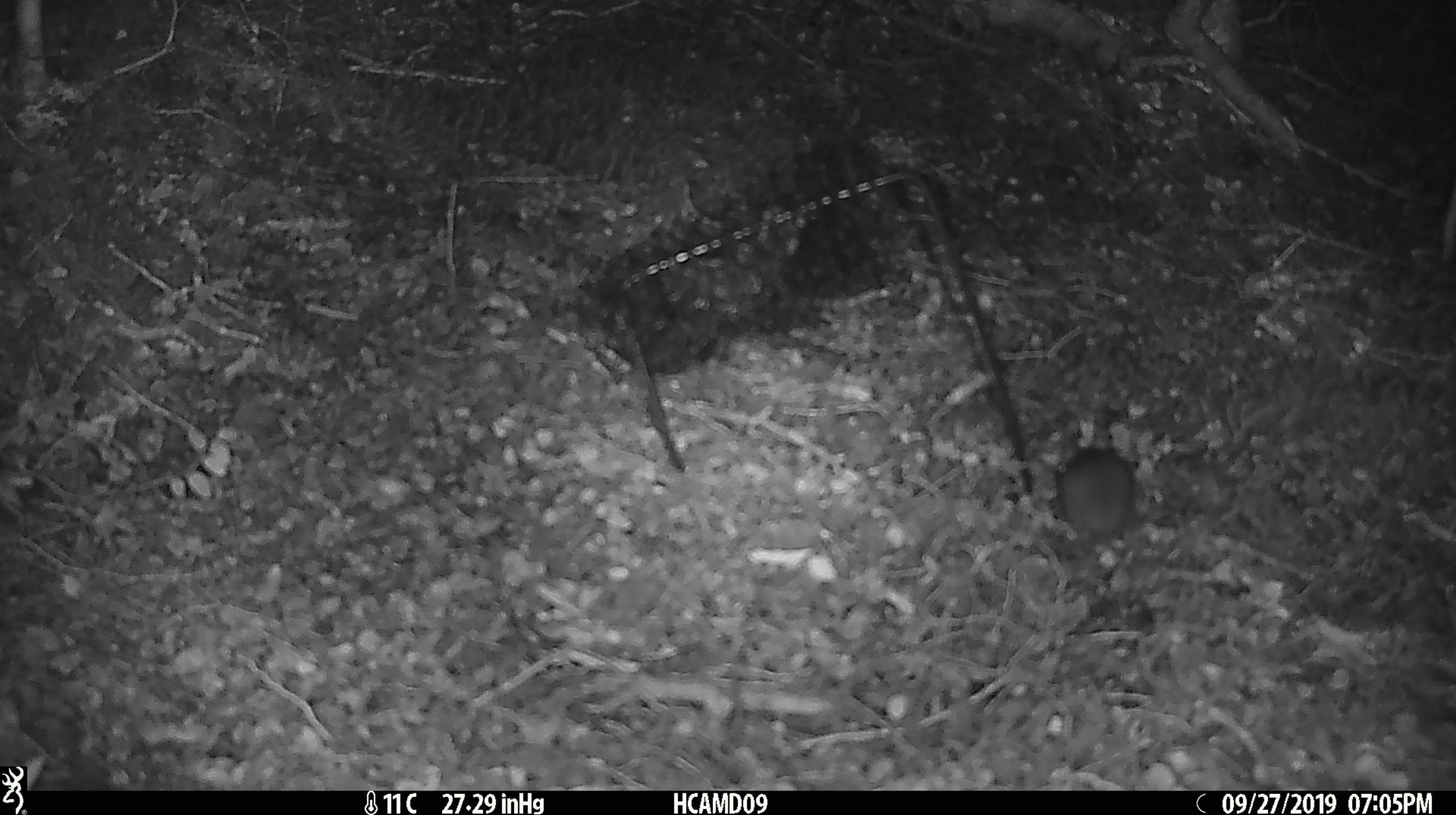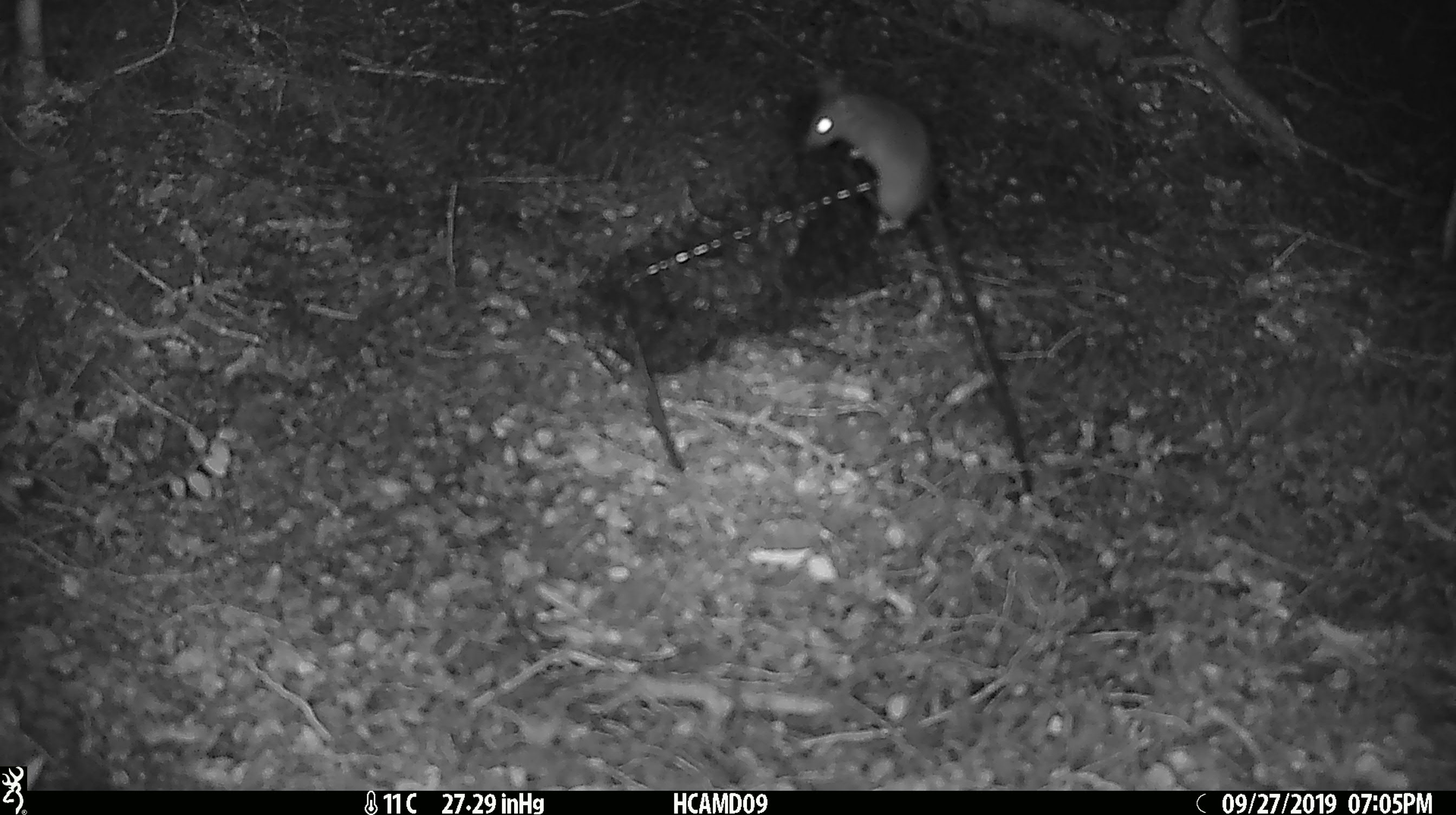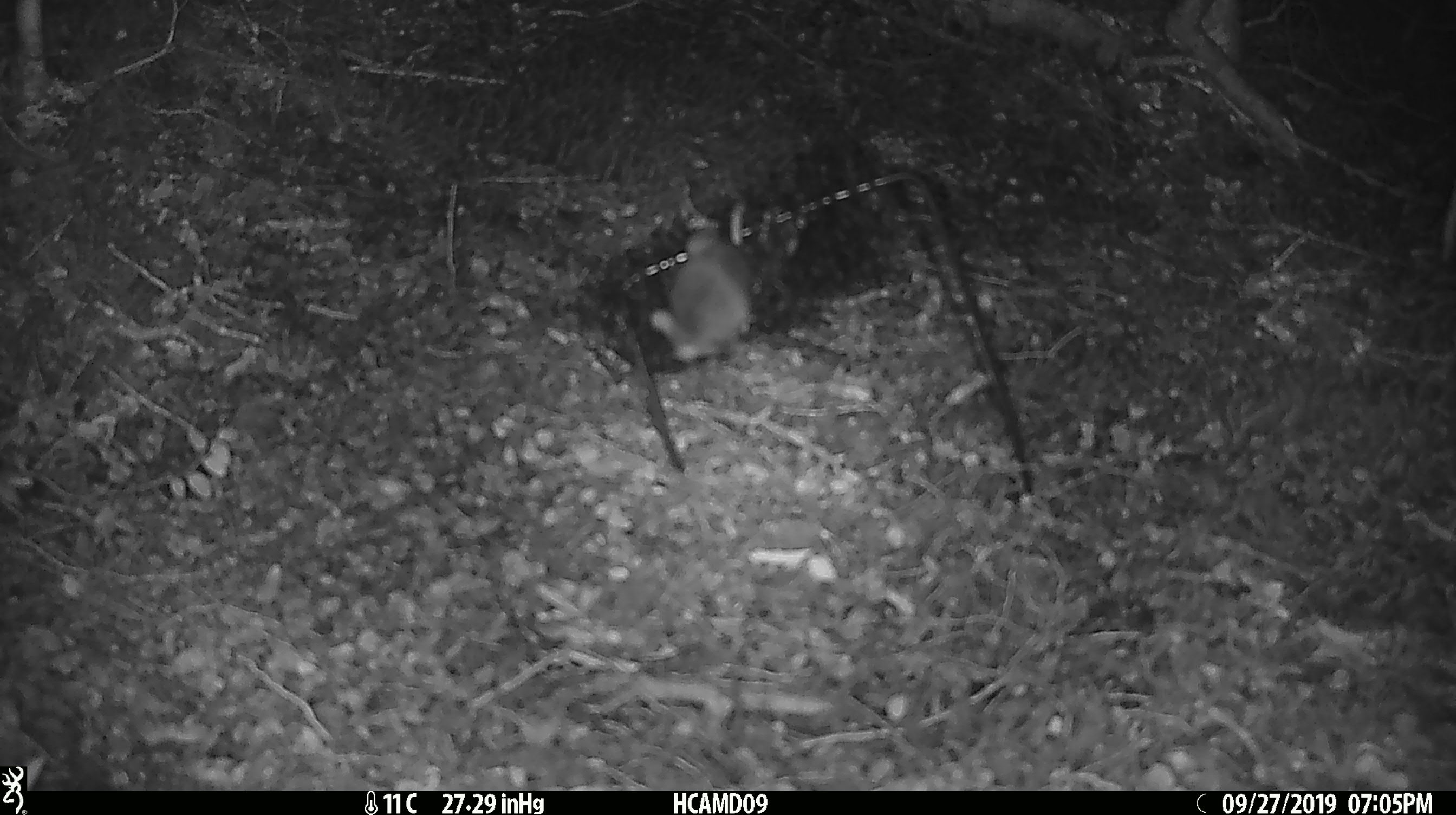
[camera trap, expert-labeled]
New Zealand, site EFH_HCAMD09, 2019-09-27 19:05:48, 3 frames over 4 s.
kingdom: Animalia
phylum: Chordata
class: Mammalia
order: Rodentia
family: Muridae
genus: Mus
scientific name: Mus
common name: mouse